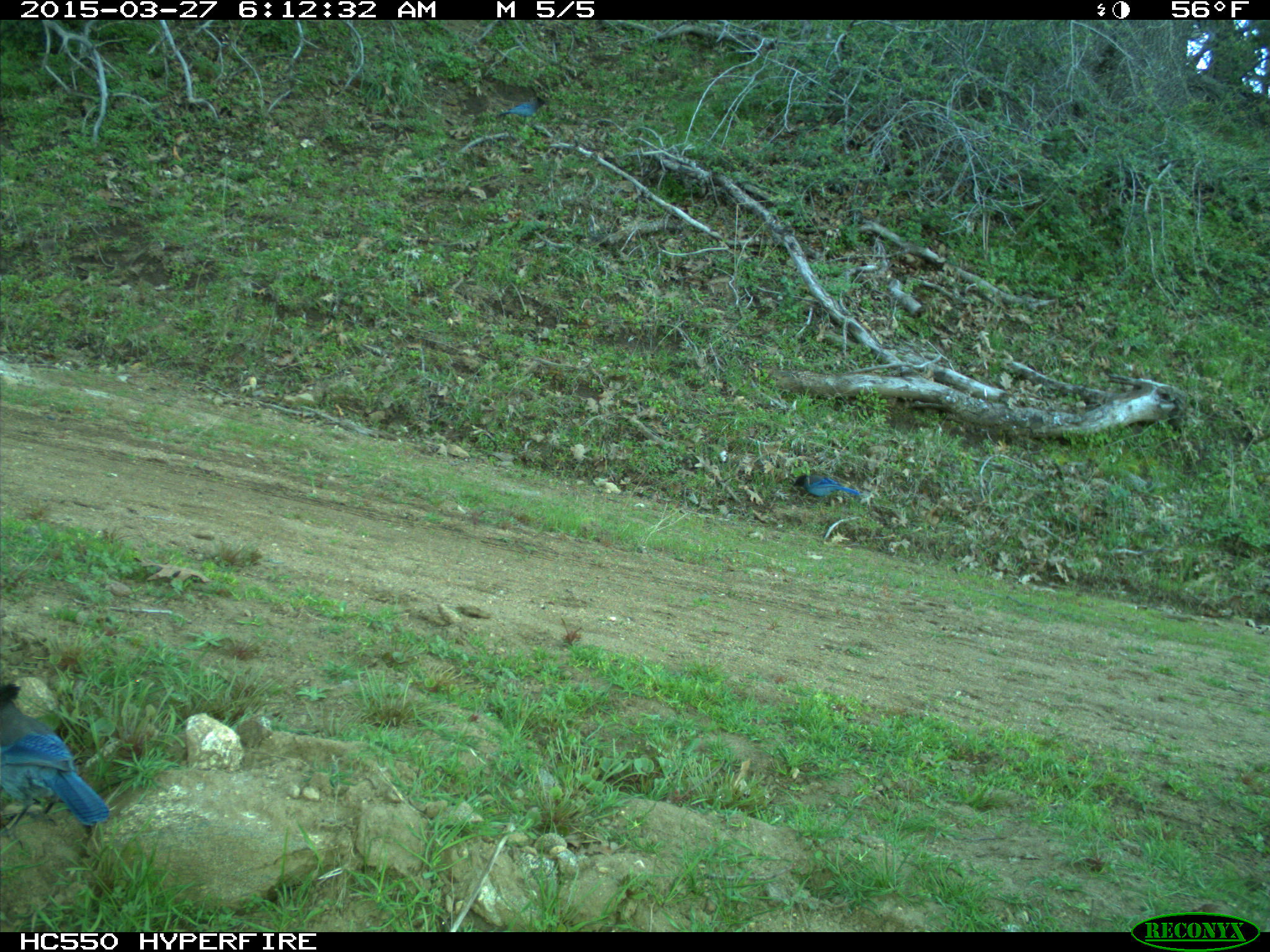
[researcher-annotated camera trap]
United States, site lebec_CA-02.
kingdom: Animalia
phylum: Chordata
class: Aves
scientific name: Aves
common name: birds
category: unidentified bird